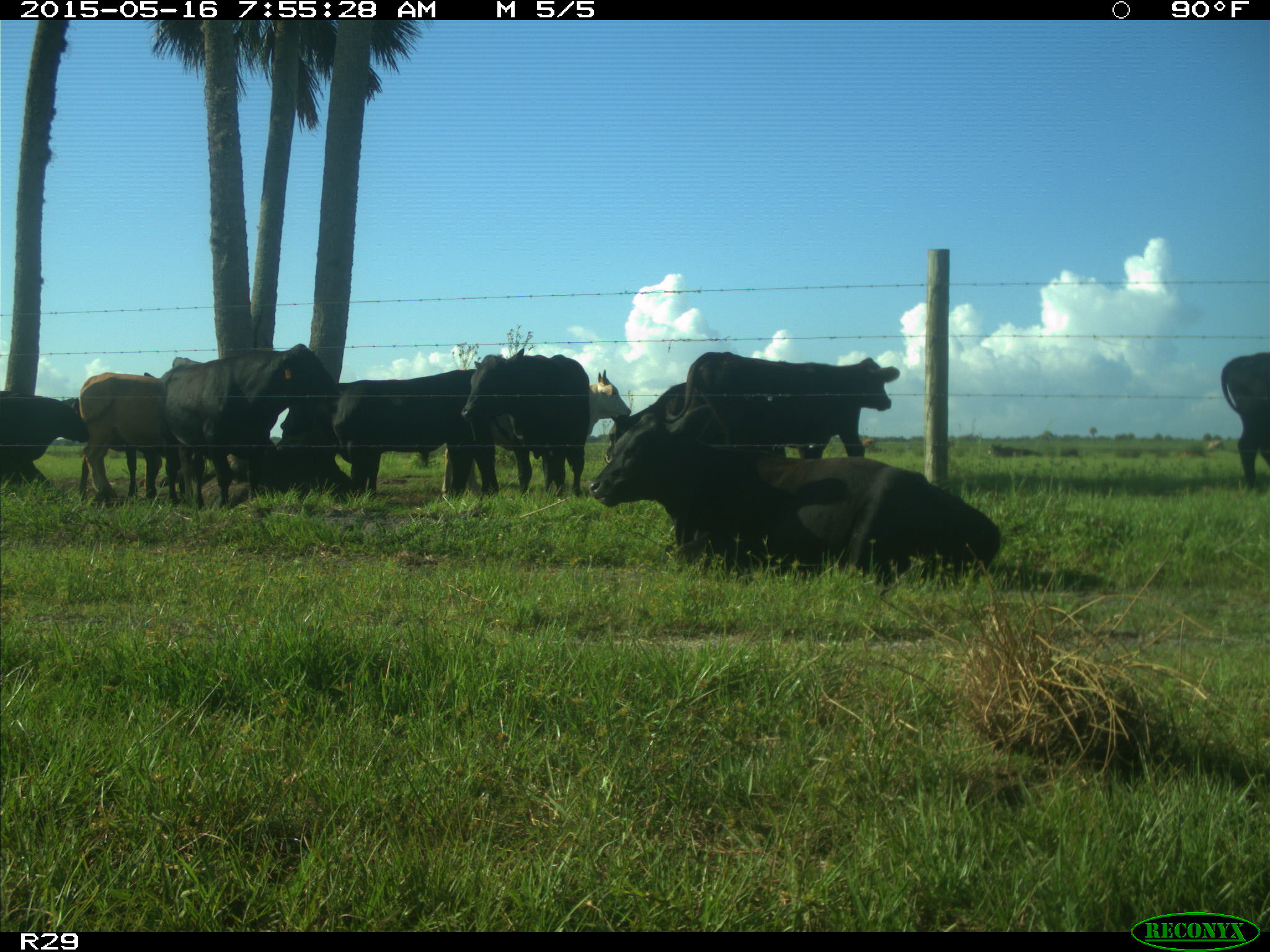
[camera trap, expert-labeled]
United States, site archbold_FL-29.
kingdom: Animalia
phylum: Chordata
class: Mammalia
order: Artiodactyla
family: Bovidae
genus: Bos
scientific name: Bos taurus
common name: domestic cow